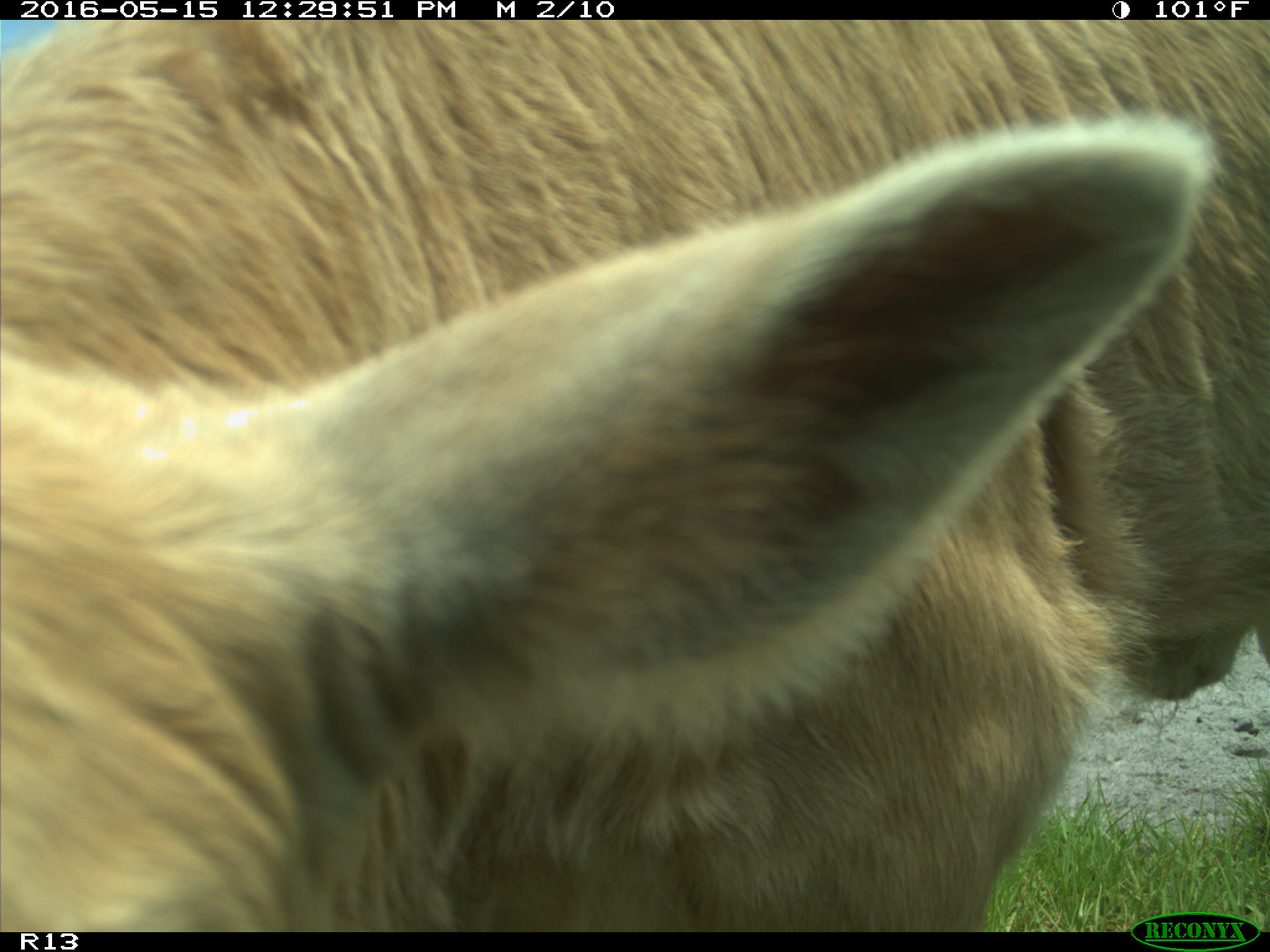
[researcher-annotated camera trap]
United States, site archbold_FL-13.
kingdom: Animalia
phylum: Chordata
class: Mammalia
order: Artiodactyla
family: Bovidae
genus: Bos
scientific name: Bos taurus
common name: domestic cow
Bos taurus (domestic cow).